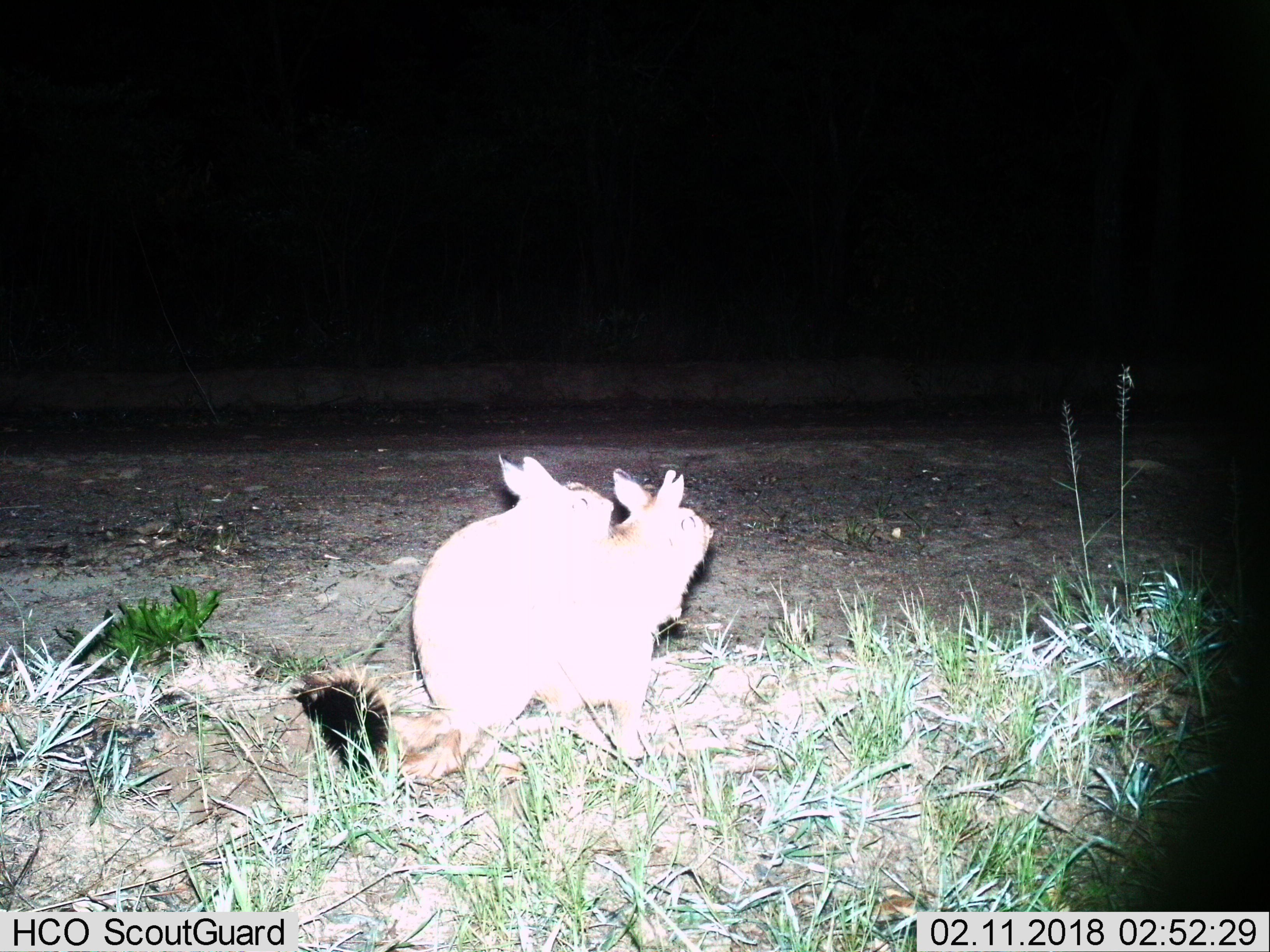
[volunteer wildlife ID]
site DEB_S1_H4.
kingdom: Animalia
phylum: Chordata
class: Mammalia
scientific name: Mammalia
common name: rodent or shrew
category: rodentsshrews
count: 2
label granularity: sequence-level